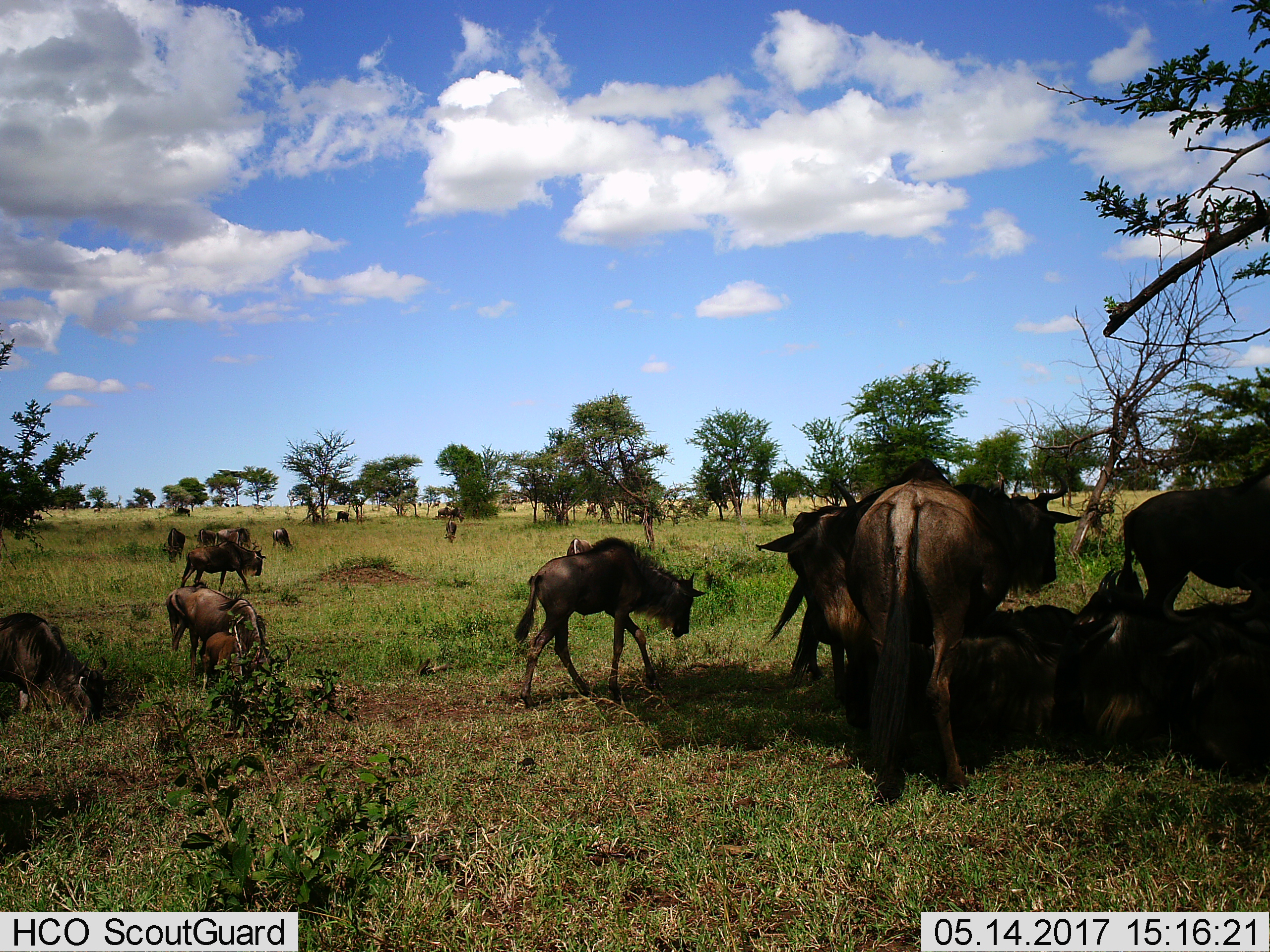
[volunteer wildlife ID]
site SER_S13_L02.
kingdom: Animalia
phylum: Chordata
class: Mammalia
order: Artiodactyla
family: Bovidae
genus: Connochaetes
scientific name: Connochaetes taurinus taurinus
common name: blue wildebeest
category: wildebeestblue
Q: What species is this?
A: Wildebeestblue (blue wildebeest) (Connochaetes taurinus taurinus).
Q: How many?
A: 11-50.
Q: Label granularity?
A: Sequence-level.